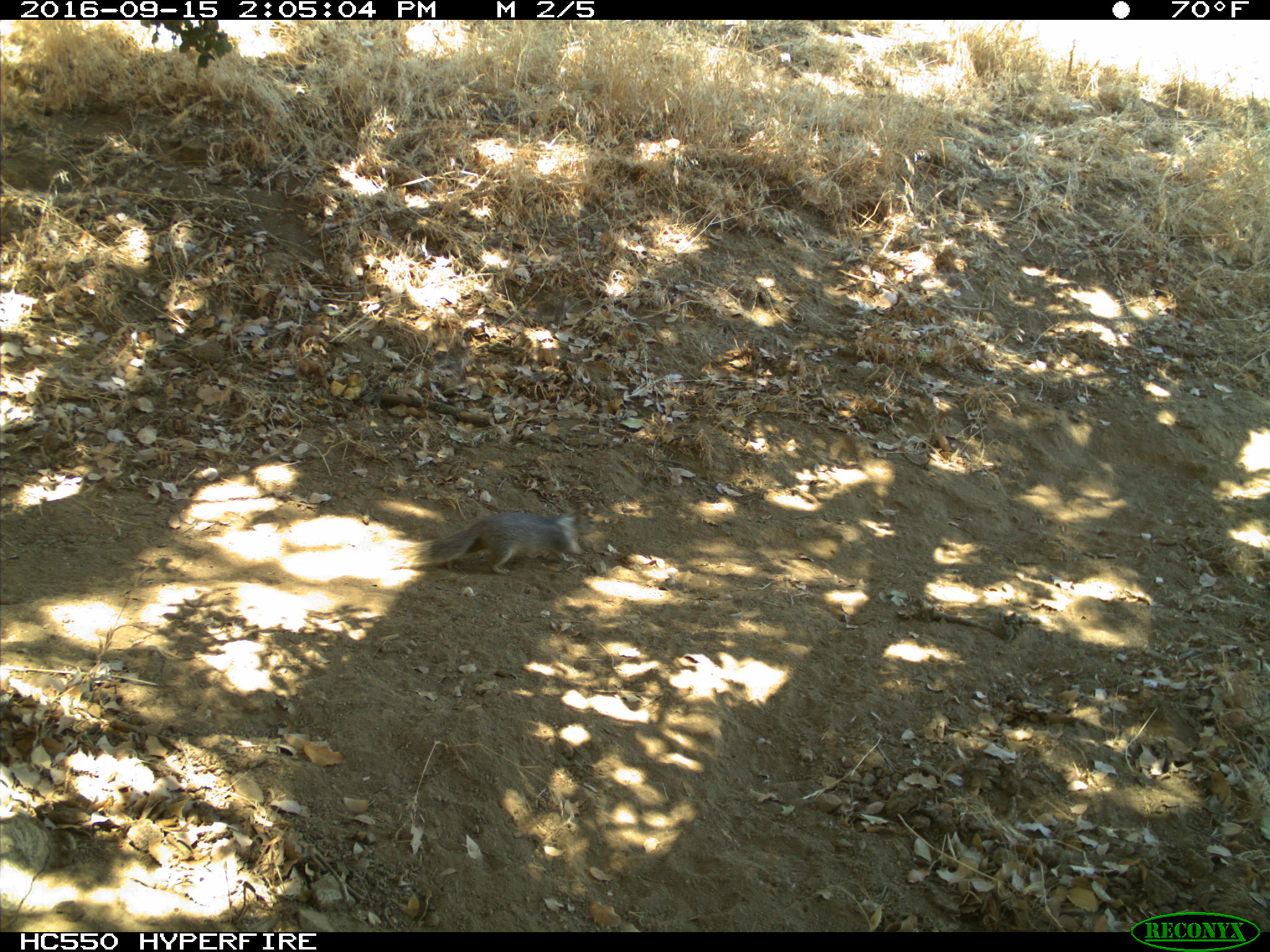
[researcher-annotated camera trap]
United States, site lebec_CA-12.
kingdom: Animalia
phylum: Chordata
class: Mammalia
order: Rodentia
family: Sciuridae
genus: Otospermophilus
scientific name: Otospermophilus beecheyi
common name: california ground squirrel